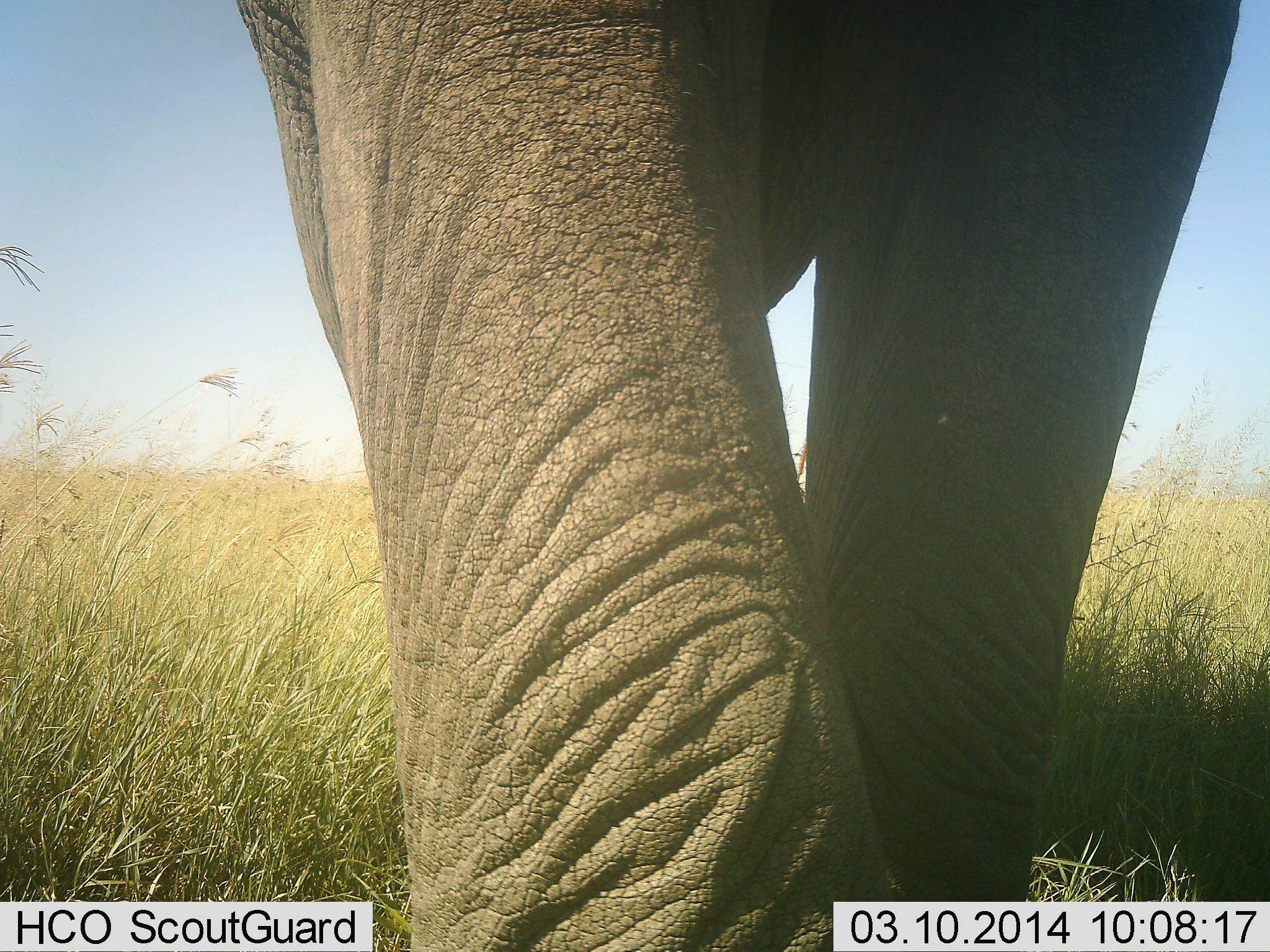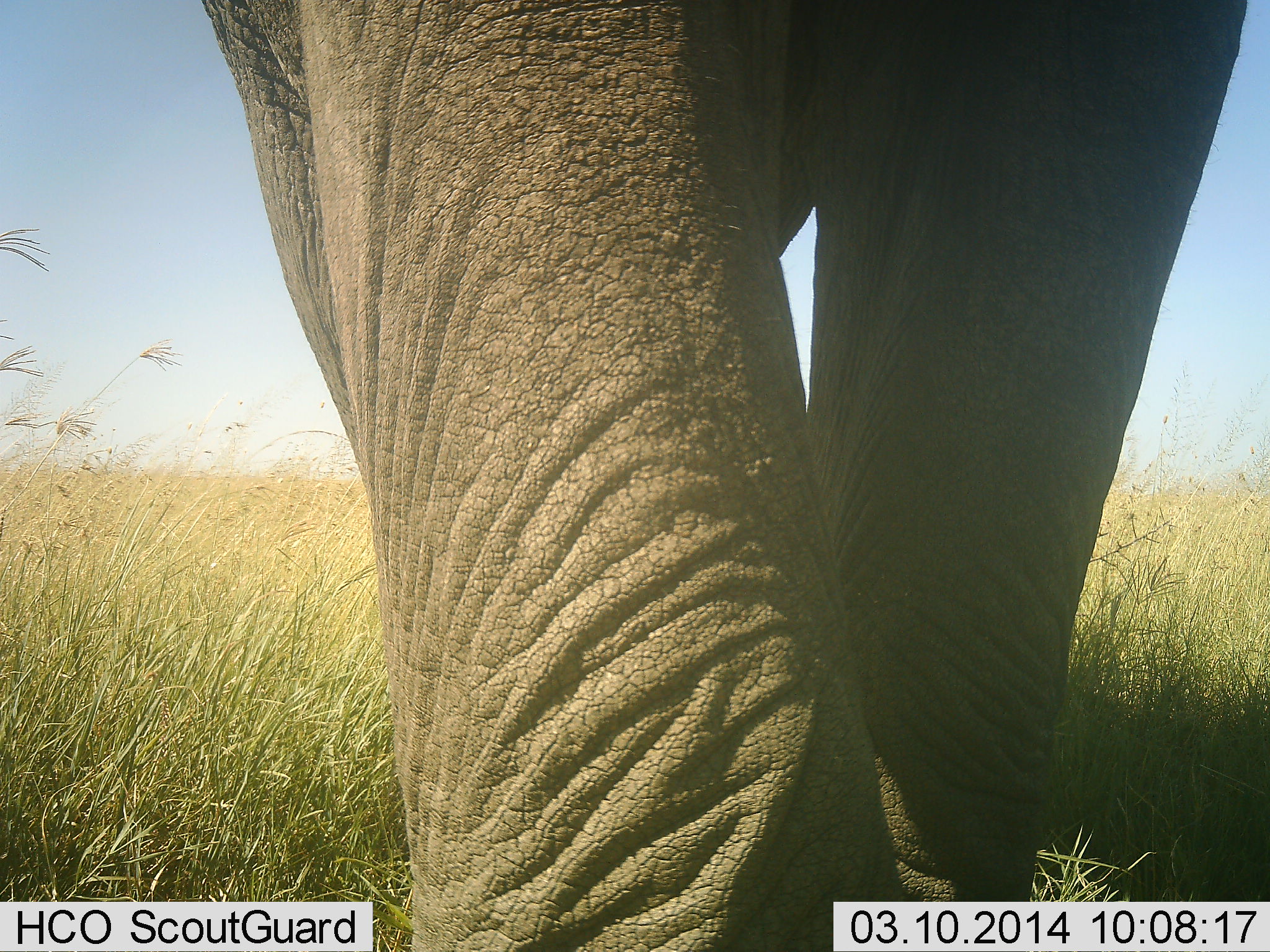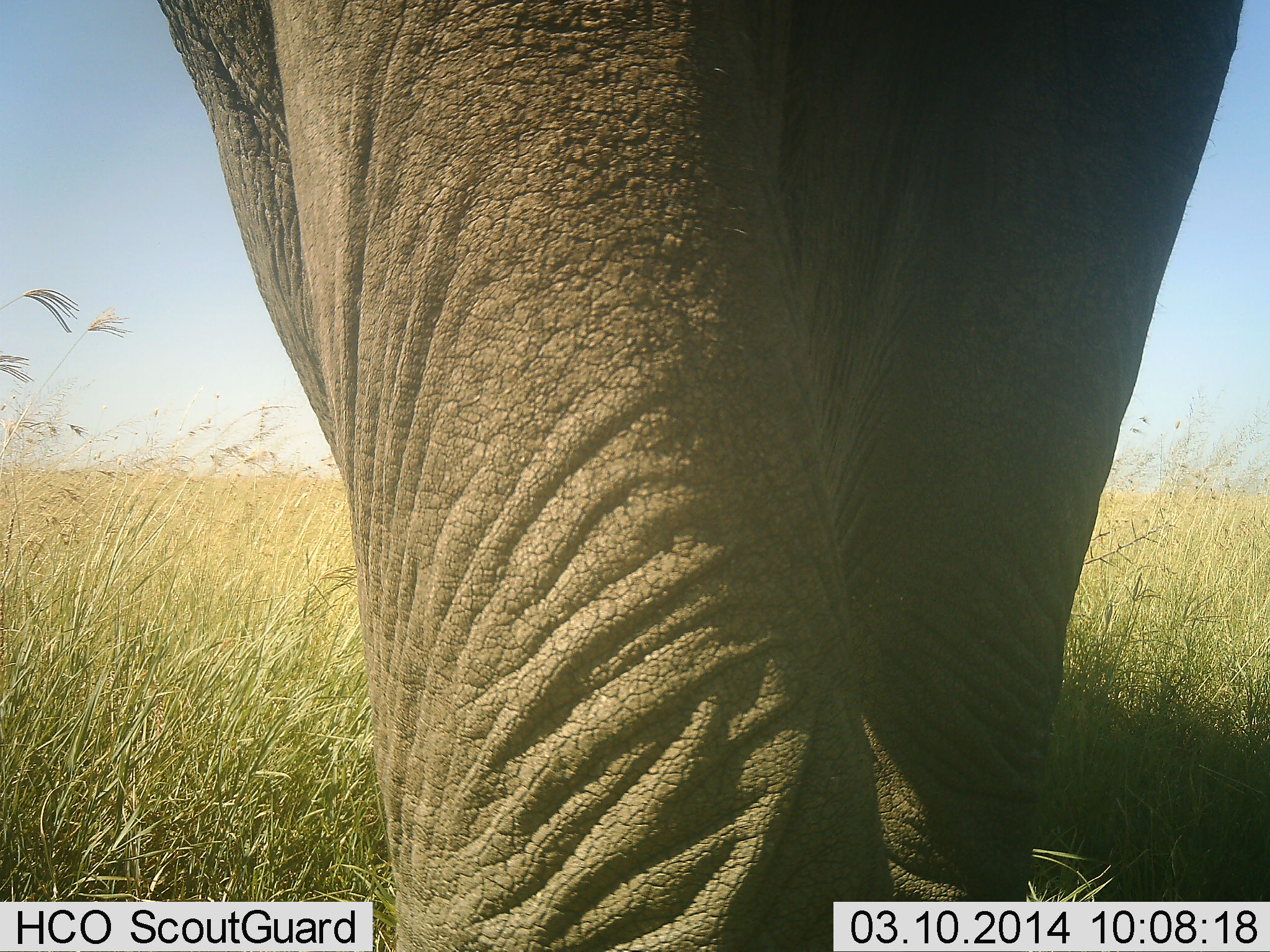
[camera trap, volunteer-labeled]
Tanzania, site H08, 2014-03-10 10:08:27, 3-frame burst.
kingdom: Animalia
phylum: Chordata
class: Mammalia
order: Proboscidea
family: Elephantidae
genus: Loxodonta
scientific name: Loxodonta africana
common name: african bush elephant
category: elephant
Elephant (african bush elephant) (Loxodonta africana), count 1. Behavior (volunteer vote fractions): standing 53%, resting 0%, moving 55%, interacting 0%. Young present (vote fraction): 0%. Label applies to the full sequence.